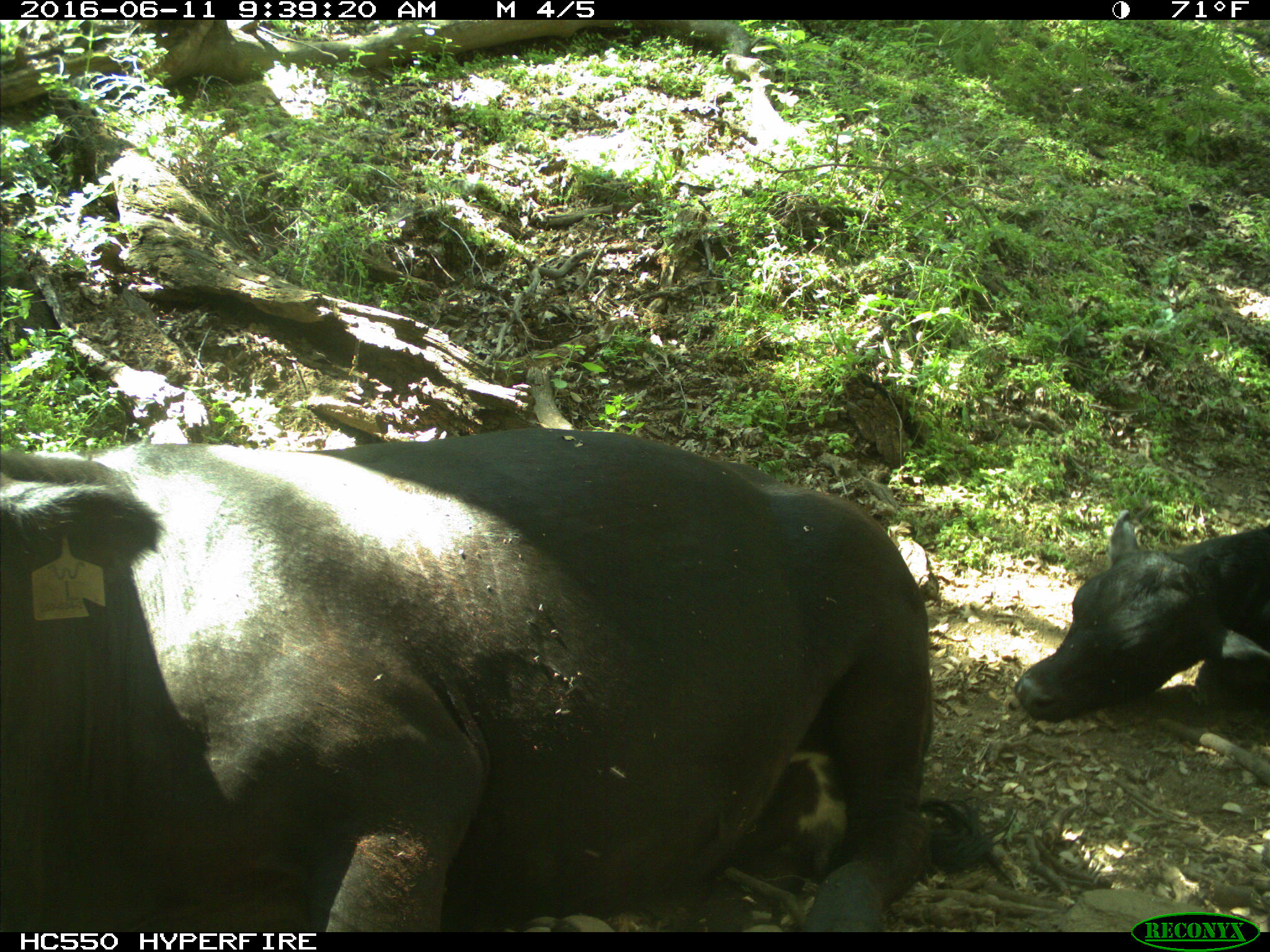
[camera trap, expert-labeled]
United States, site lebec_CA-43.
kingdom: Animalia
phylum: Chordata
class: Mammalia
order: Artiodactyla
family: Bovidae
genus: Bos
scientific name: Bos taurus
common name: domestic cow